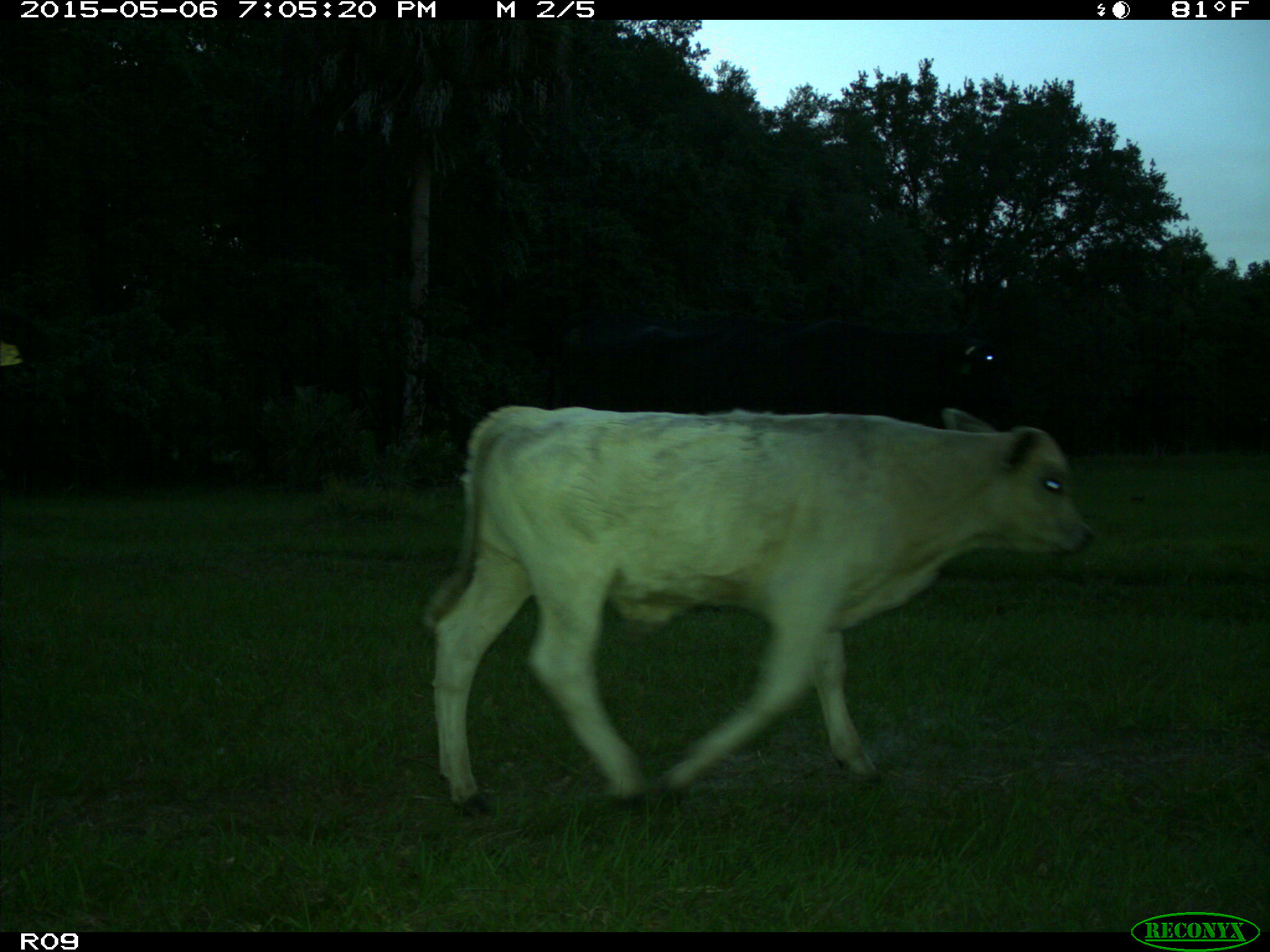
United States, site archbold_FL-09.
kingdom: Animalia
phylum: Chordata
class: Mammalia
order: Artiodactyla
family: Bovidae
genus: Bos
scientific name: Bos taurus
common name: domestic cow